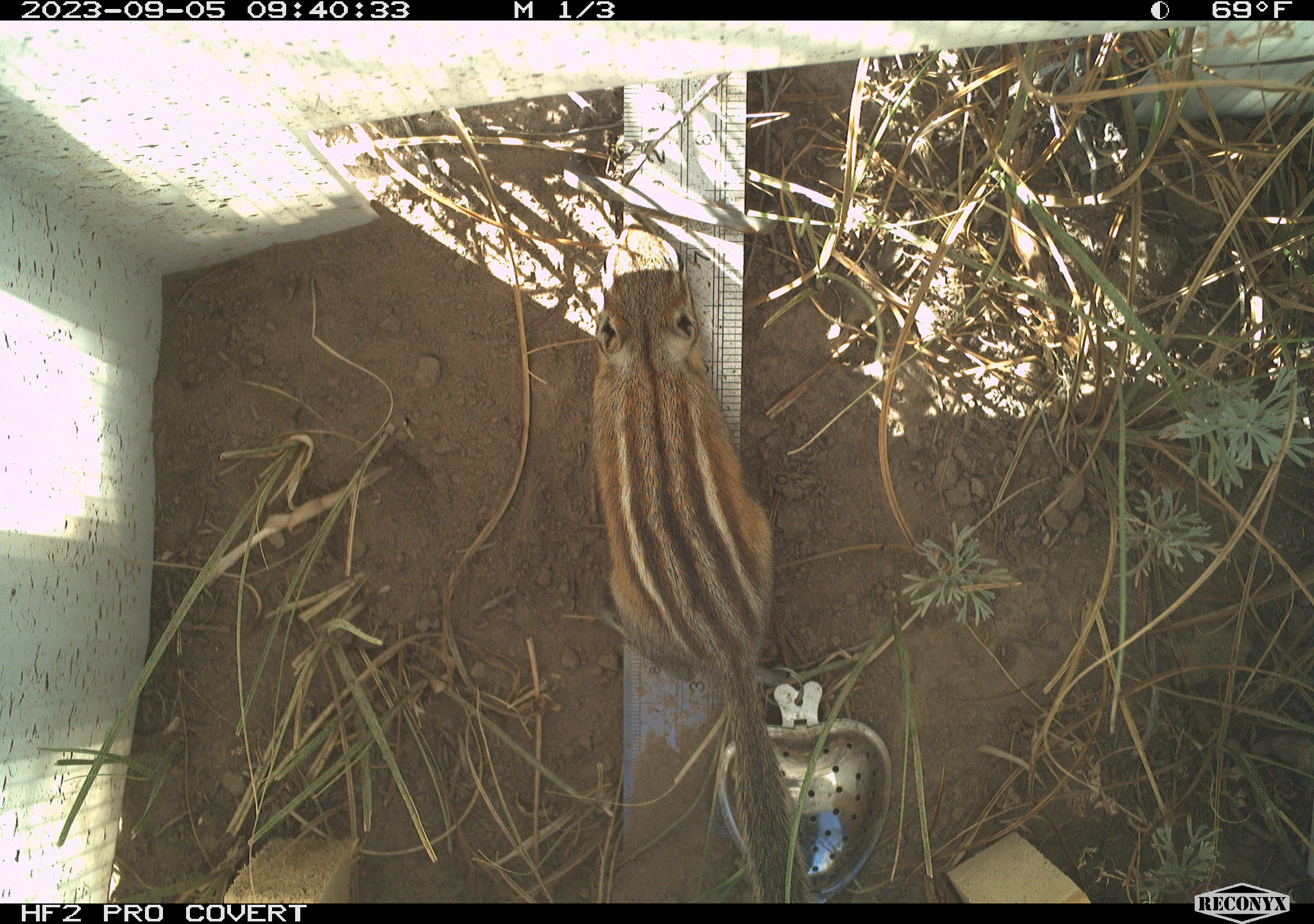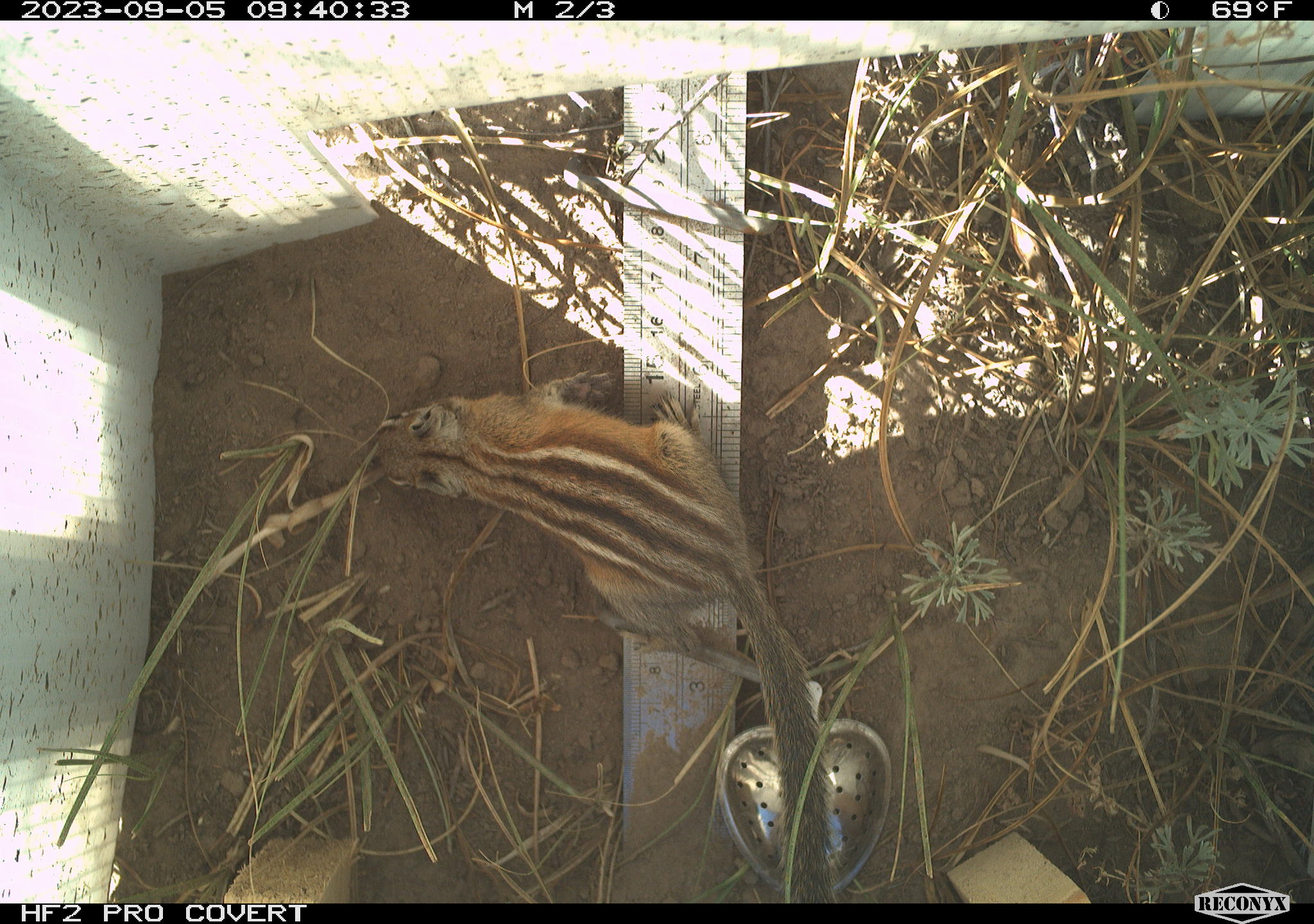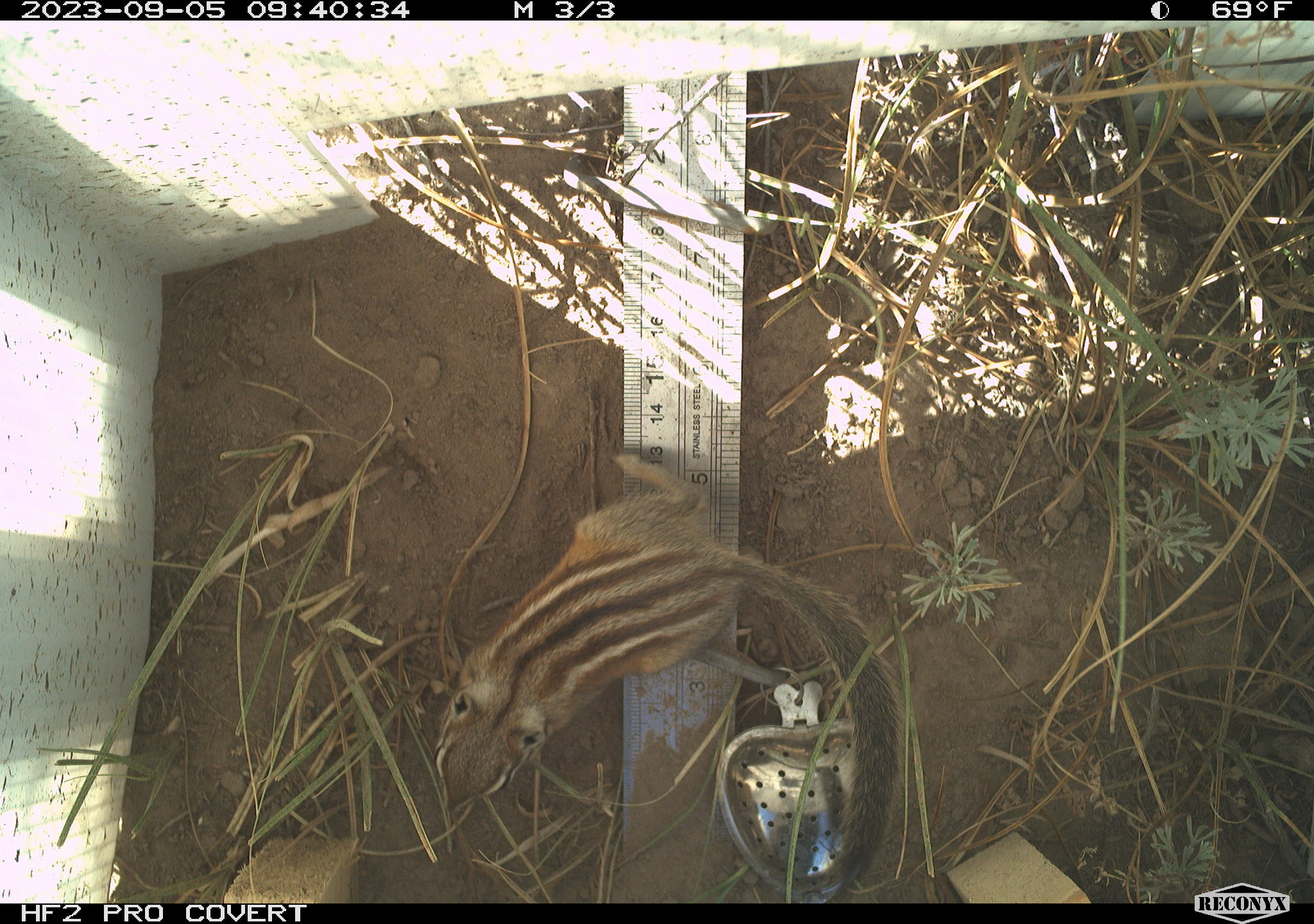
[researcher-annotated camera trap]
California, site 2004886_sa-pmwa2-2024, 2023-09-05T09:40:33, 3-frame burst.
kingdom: Animalia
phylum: Chordata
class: Mammalia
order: Rodentia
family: Sciuridae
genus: Neotamias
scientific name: Neotamias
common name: western chipmunks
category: neotamias species